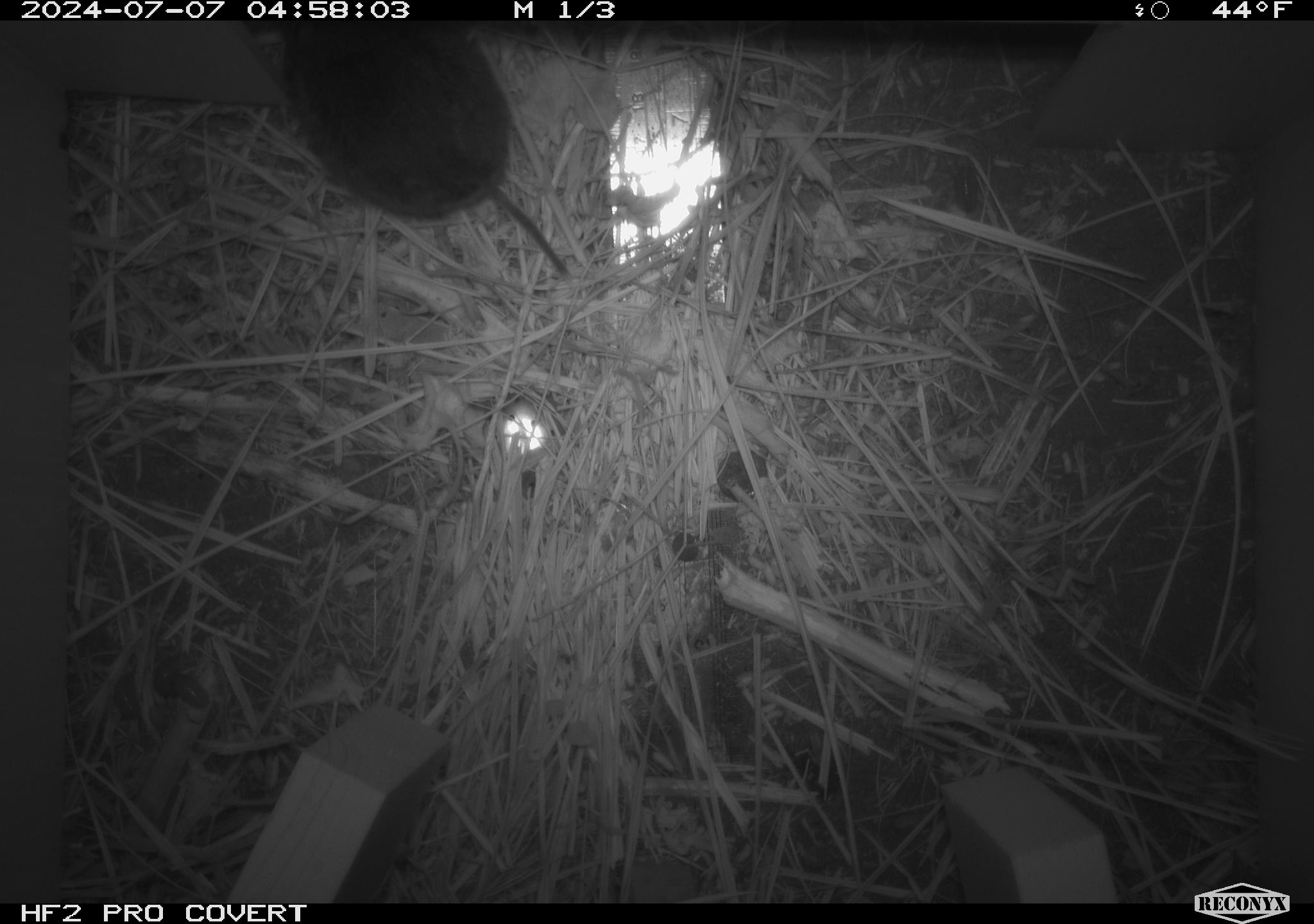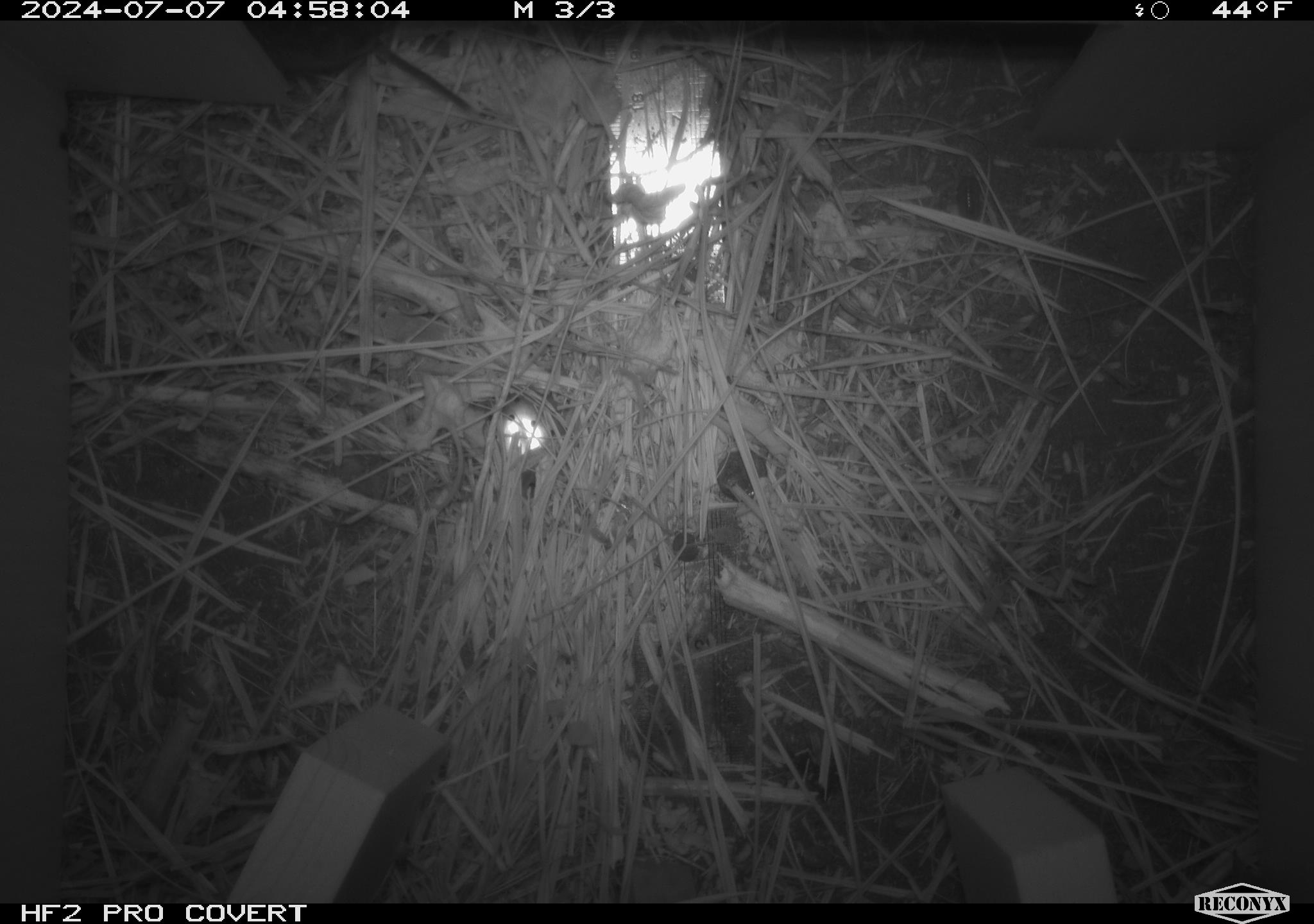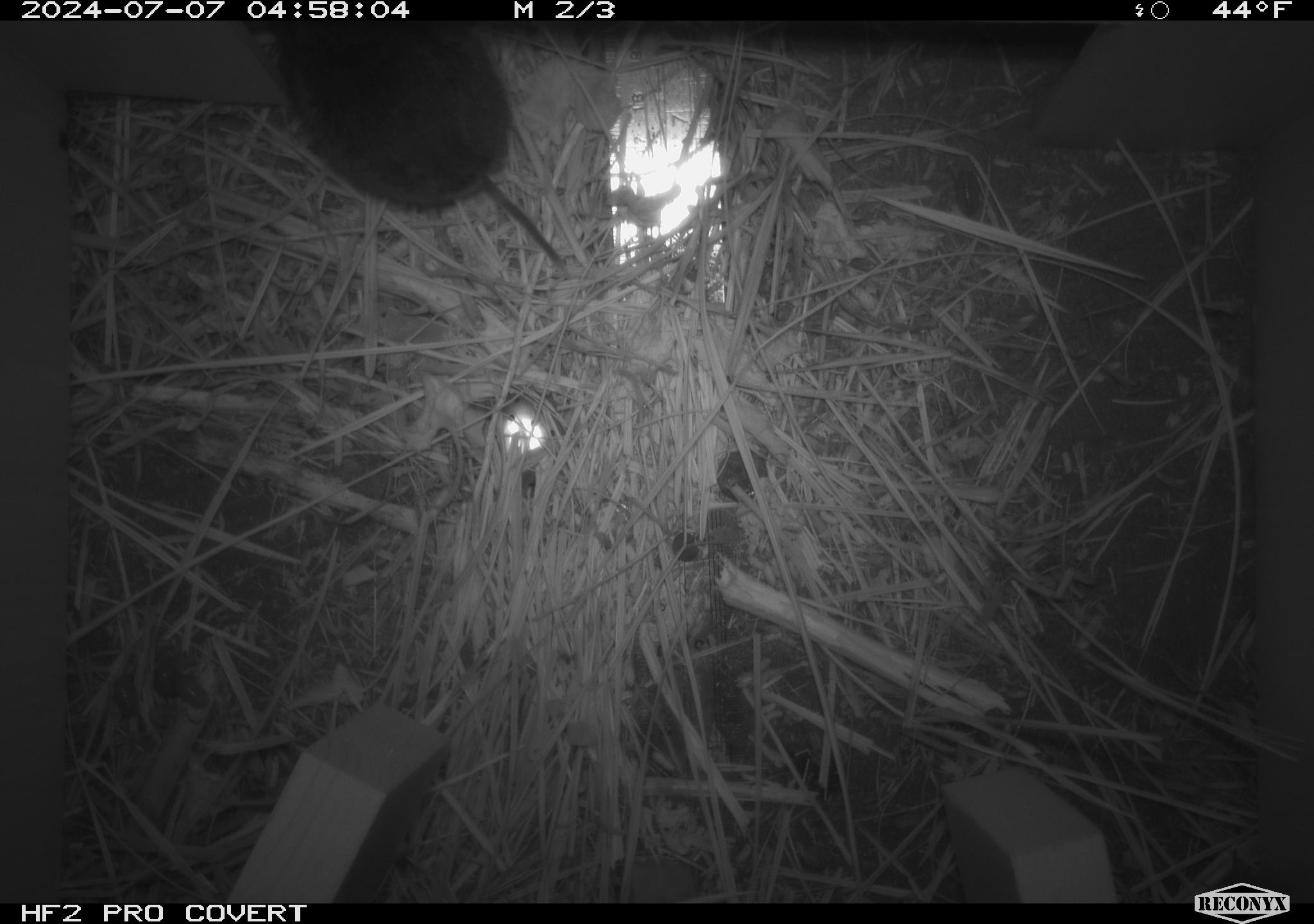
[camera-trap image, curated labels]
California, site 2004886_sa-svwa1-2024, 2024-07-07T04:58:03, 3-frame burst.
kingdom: Animalia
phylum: Chordata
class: Mammalia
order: Rodentia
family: Cricetidae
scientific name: Arvicolinae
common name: voles, lemmings, and muskrats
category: arvicolinae subfamily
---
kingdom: Animalia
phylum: Arthropoda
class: Malacostraca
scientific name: Malacostraca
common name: amphipods, crabs, isopods, krill, lobsters and shrimps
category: malacostracan